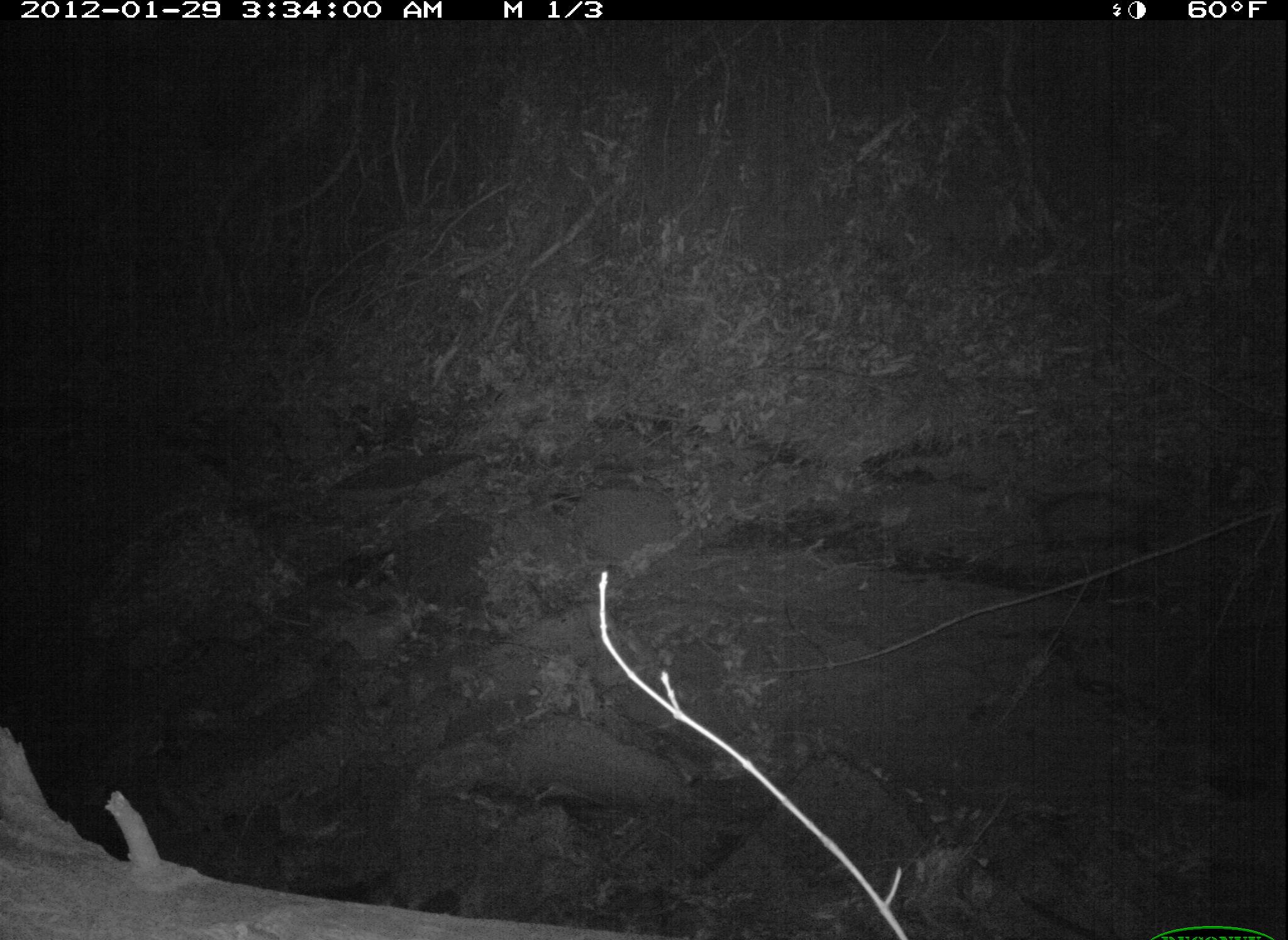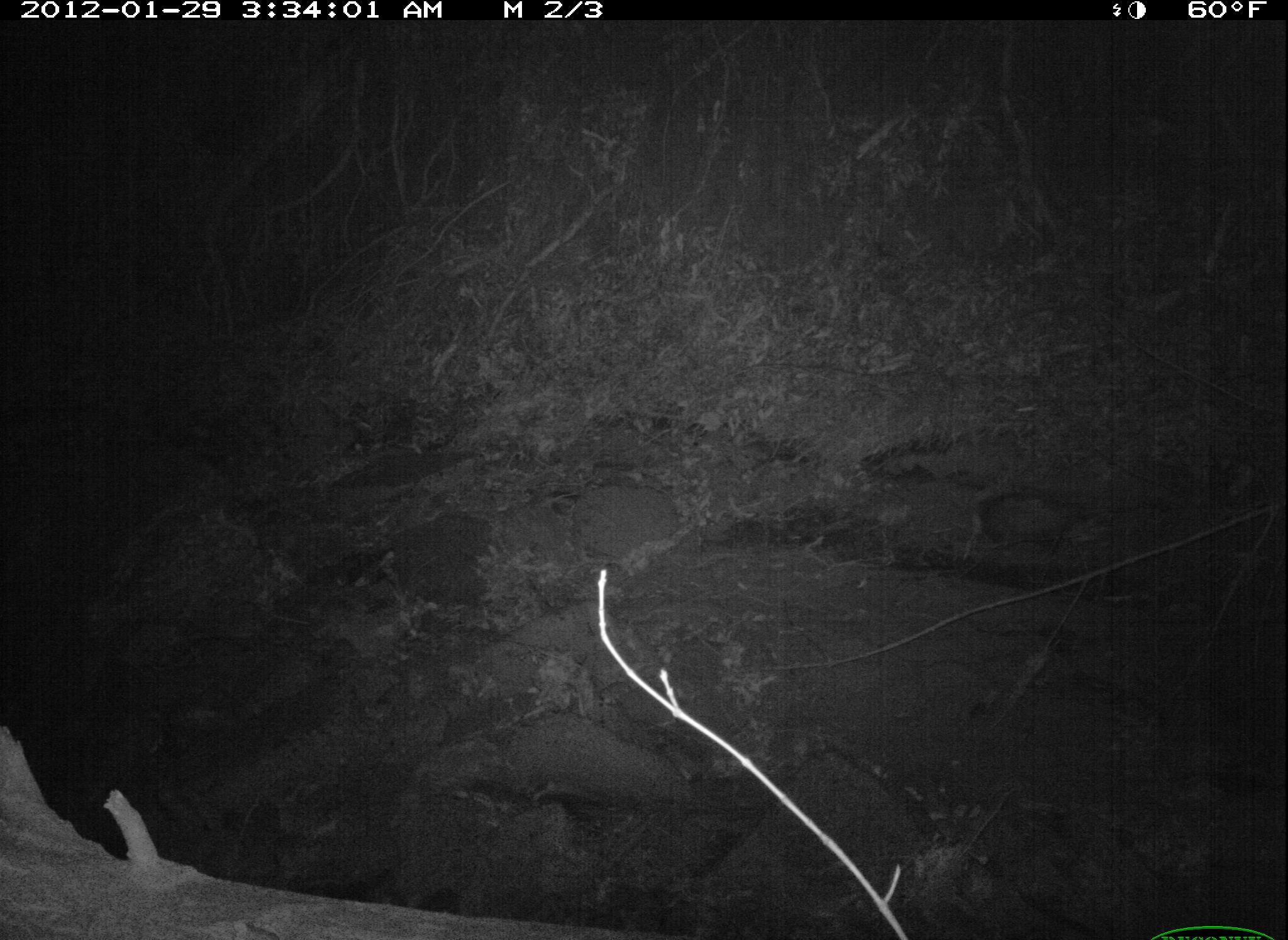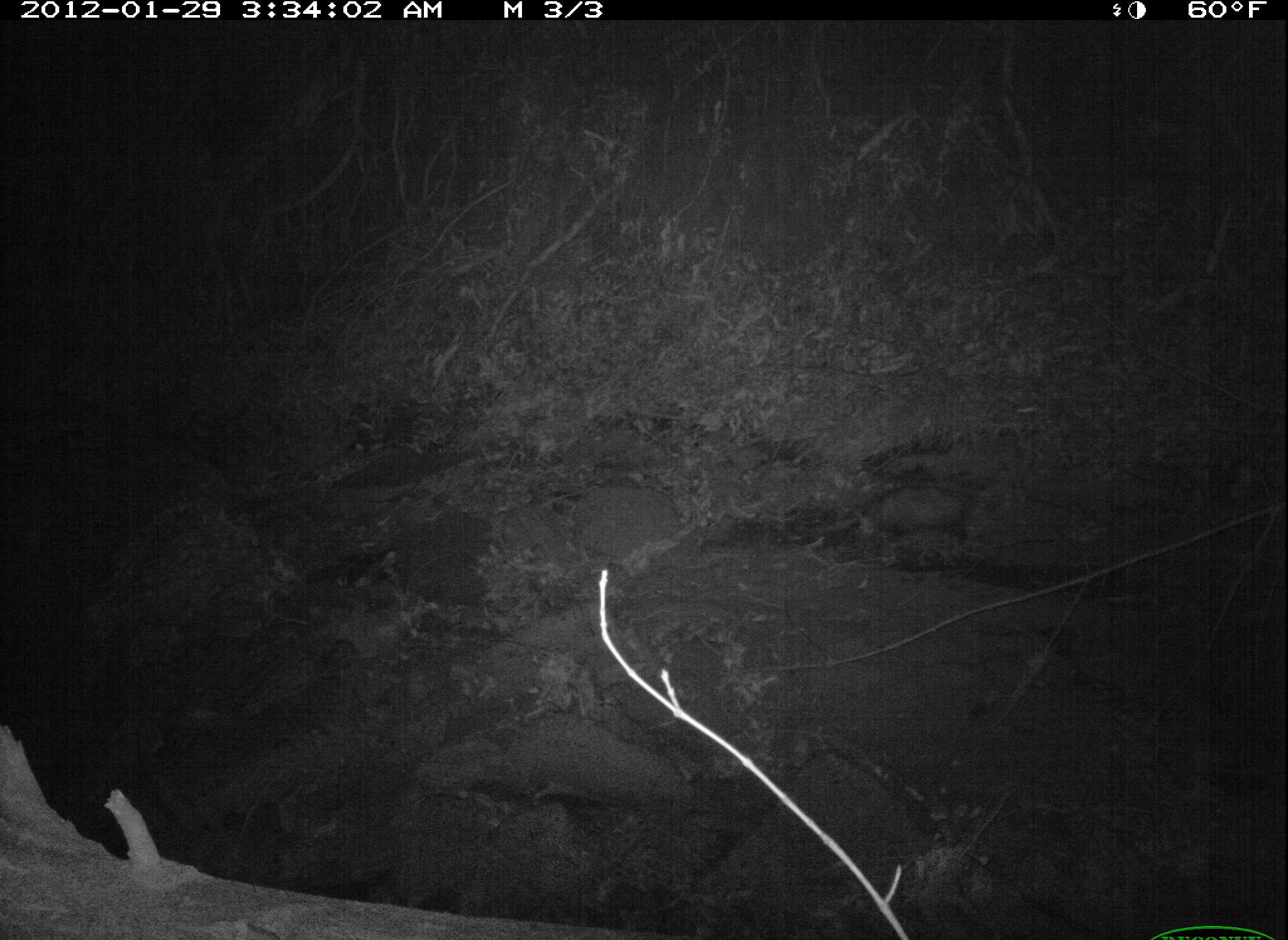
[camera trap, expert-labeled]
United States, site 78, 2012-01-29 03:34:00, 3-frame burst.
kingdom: Animalia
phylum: Chordata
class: Mammalia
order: Didelphimorphia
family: Didelphidae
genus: Didelphis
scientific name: Didelphis virginiana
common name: virginia opossum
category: opossum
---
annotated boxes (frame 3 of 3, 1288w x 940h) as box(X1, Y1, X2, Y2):
opossum: box(828, 477, 1008, 565)